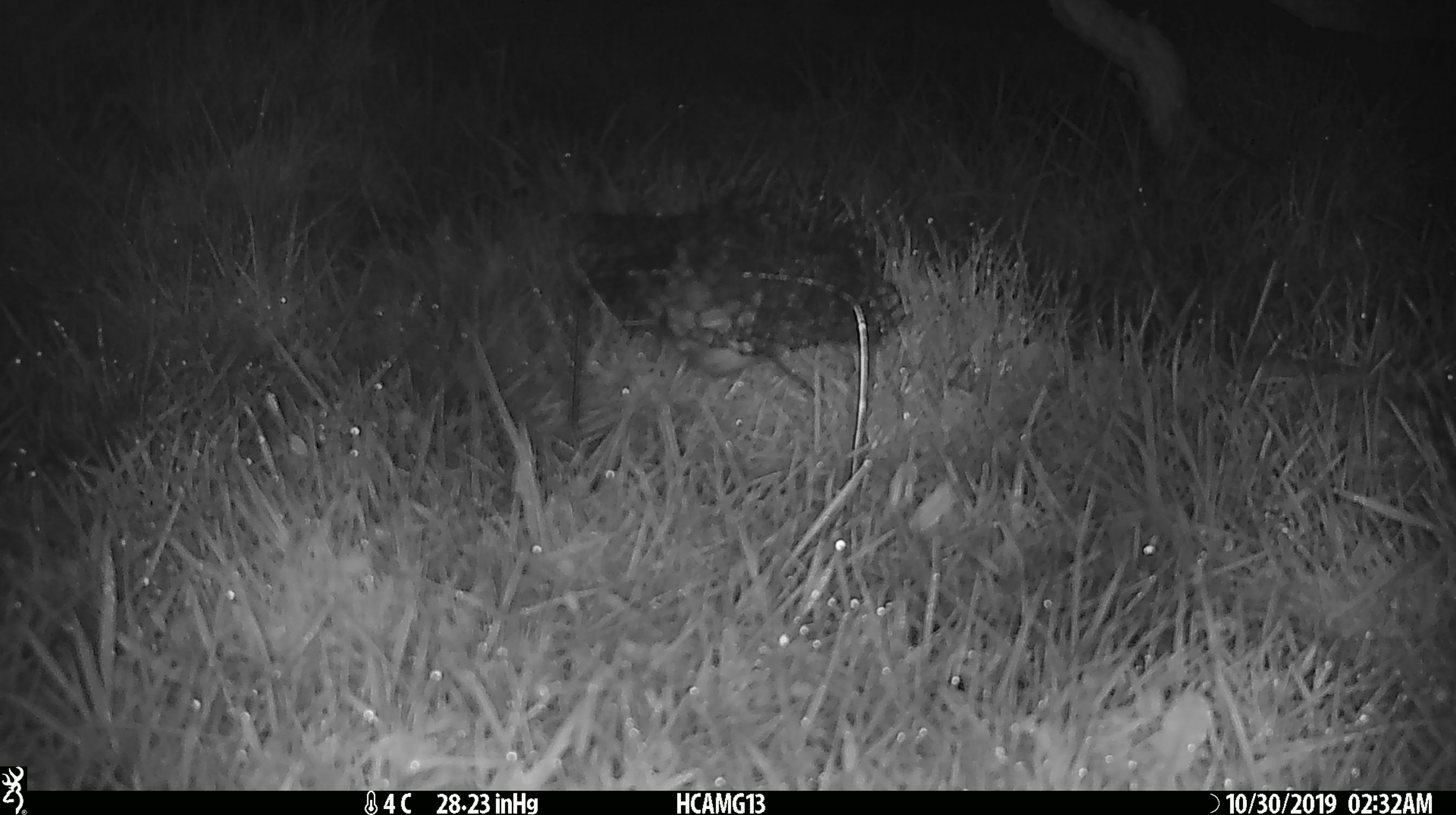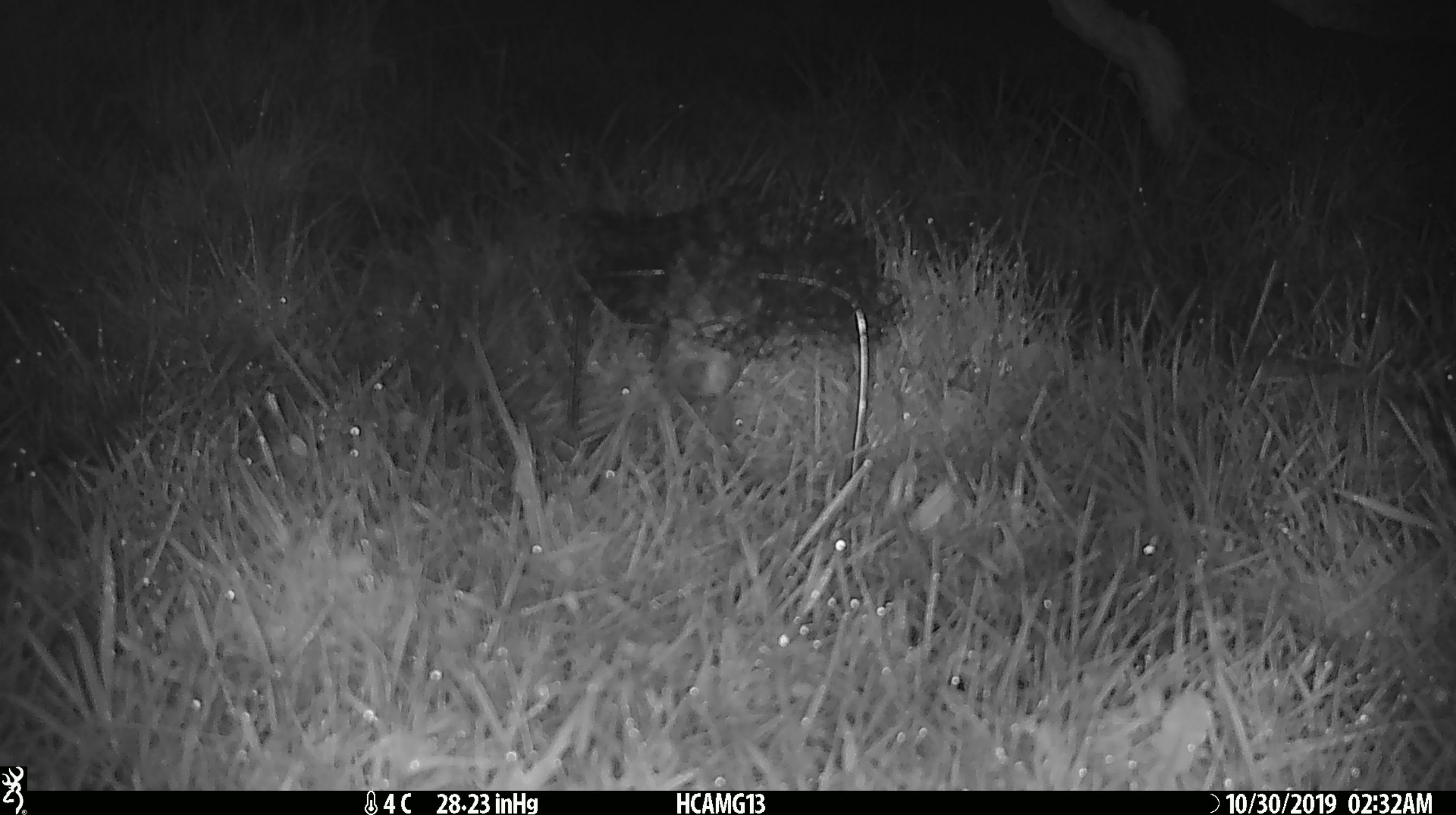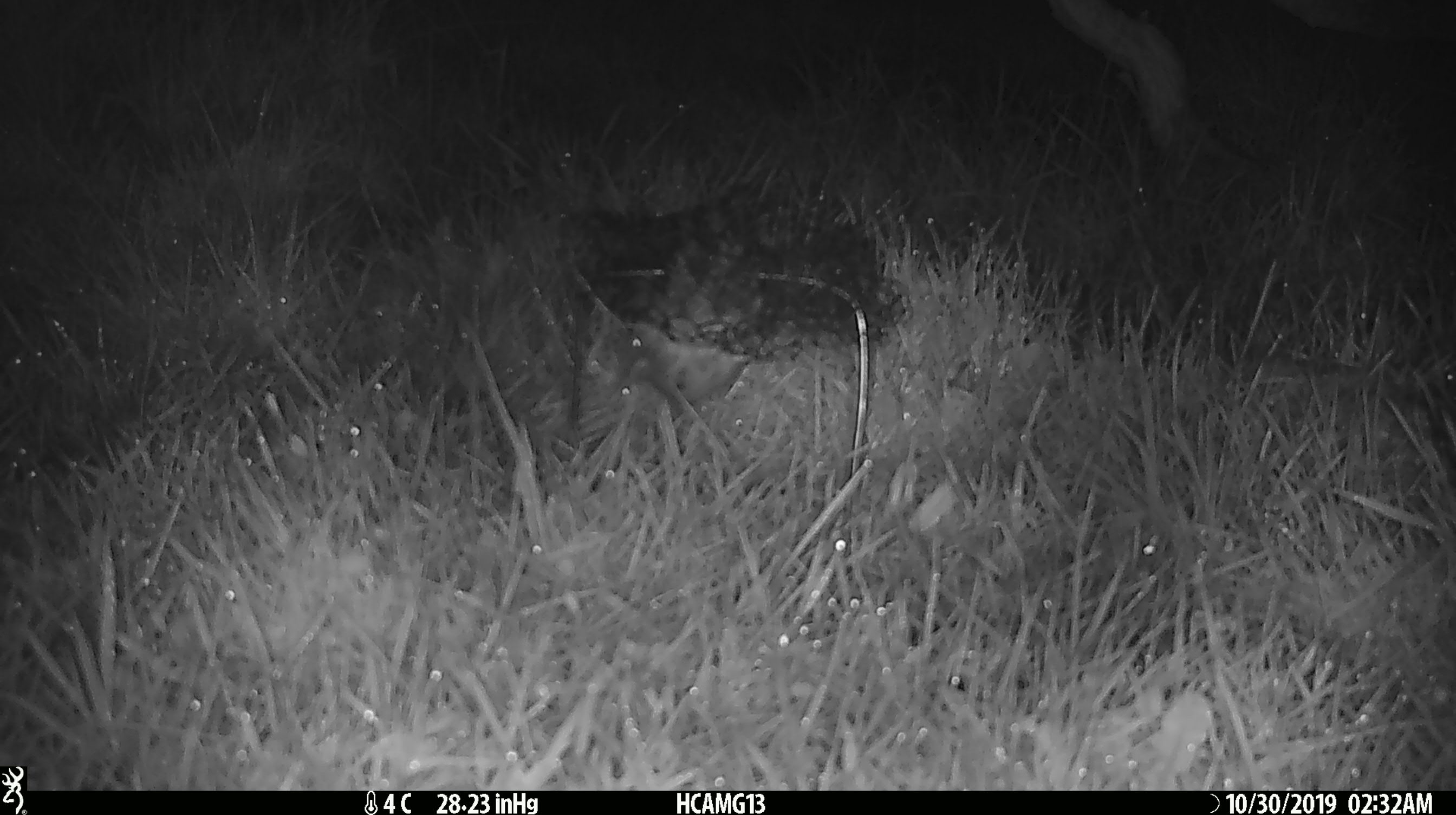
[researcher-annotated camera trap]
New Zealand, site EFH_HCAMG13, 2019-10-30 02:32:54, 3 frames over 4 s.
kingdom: Animalia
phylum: Chordata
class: Mammalia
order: Rodentia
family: Muridae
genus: Mus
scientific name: Mus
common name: mouse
Mouse (Mus).